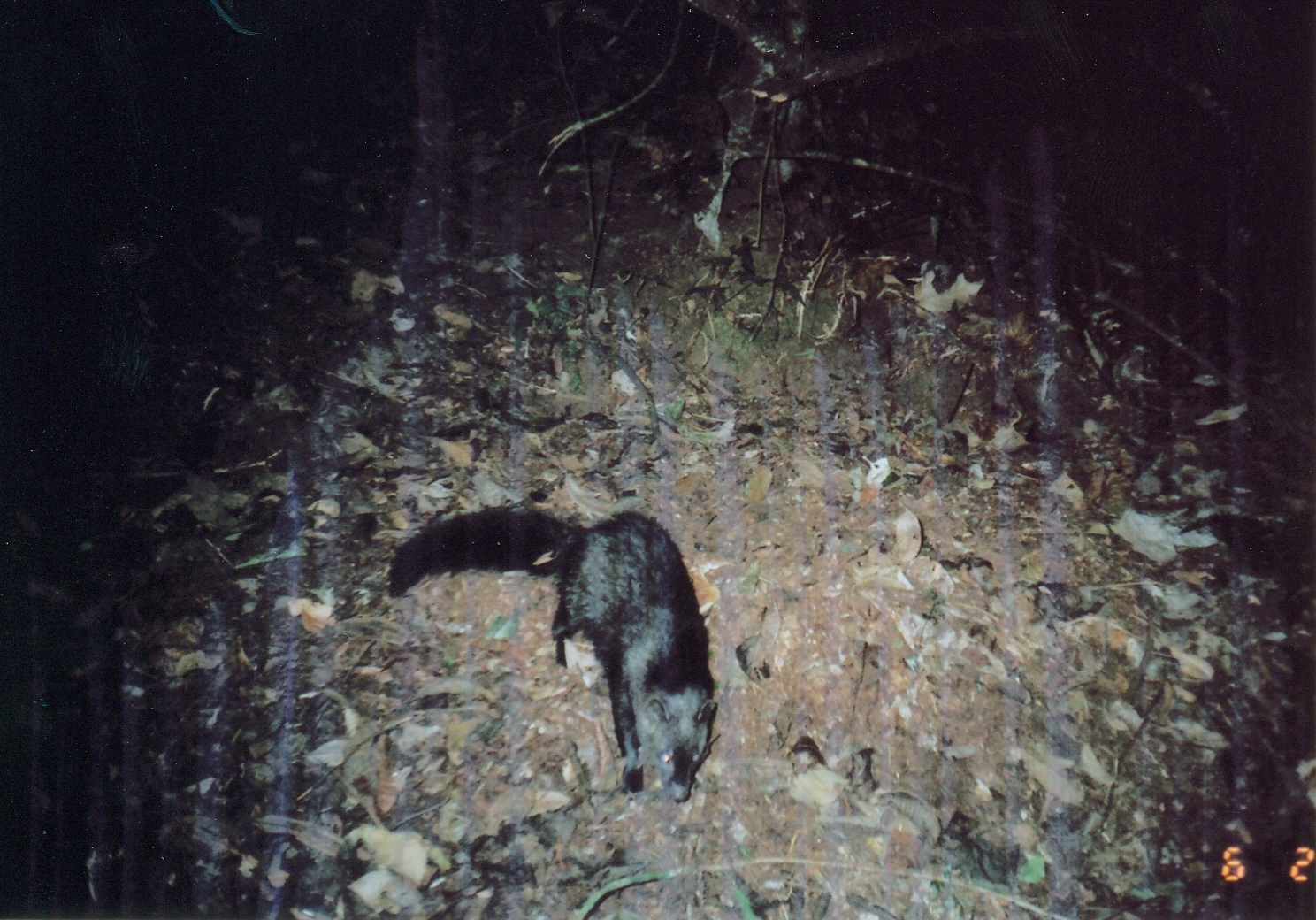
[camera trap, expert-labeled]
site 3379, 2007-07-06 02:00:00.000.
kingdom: Animalia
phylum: Chordata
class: Mammalia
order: Carnivora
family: Herpestidae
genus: Bdeogale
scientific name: Bdeogale crassicauda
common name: bushy-tailed mongoose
Bdeogale crassicauda (bushy-tailed mongoose), count 1.